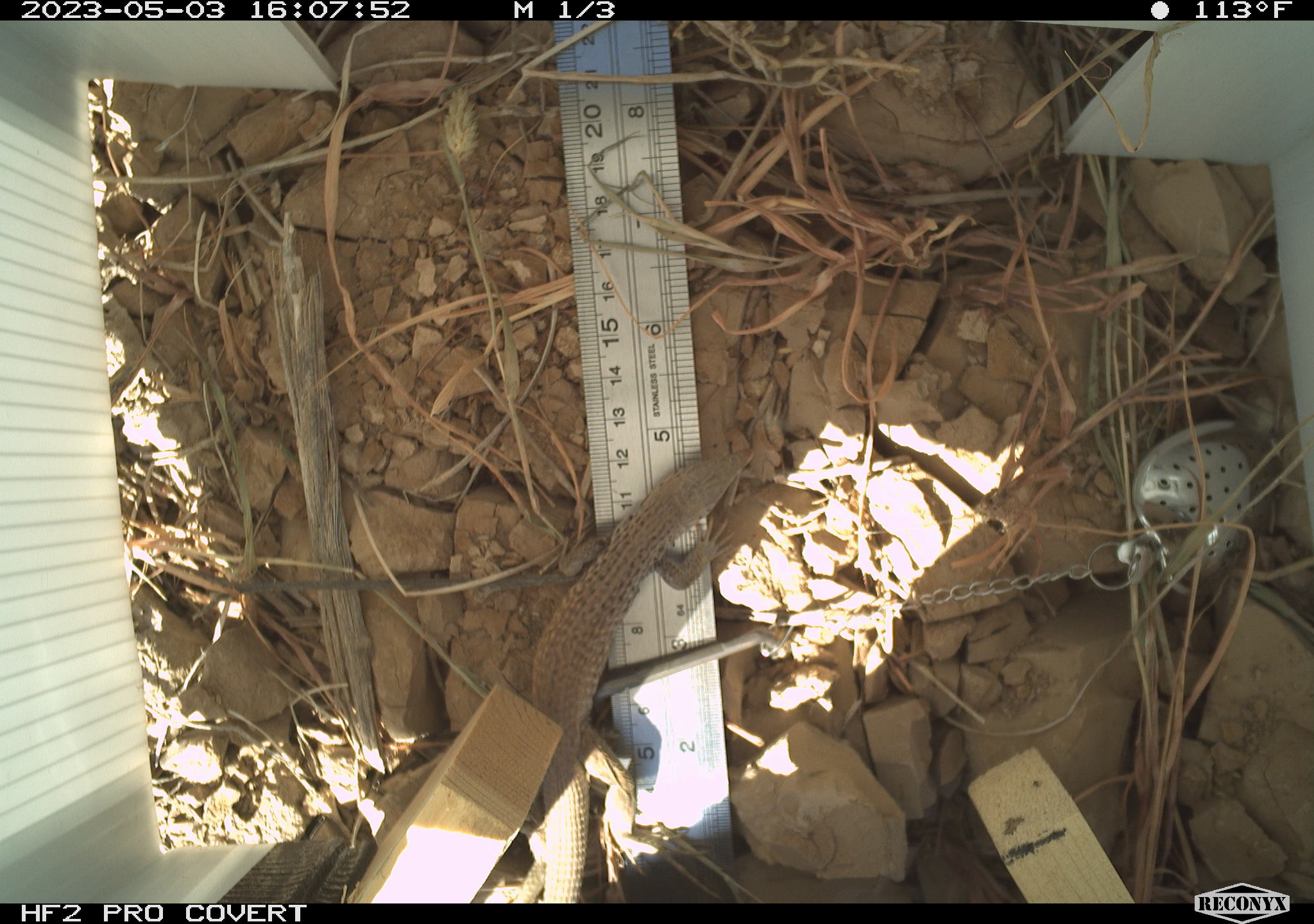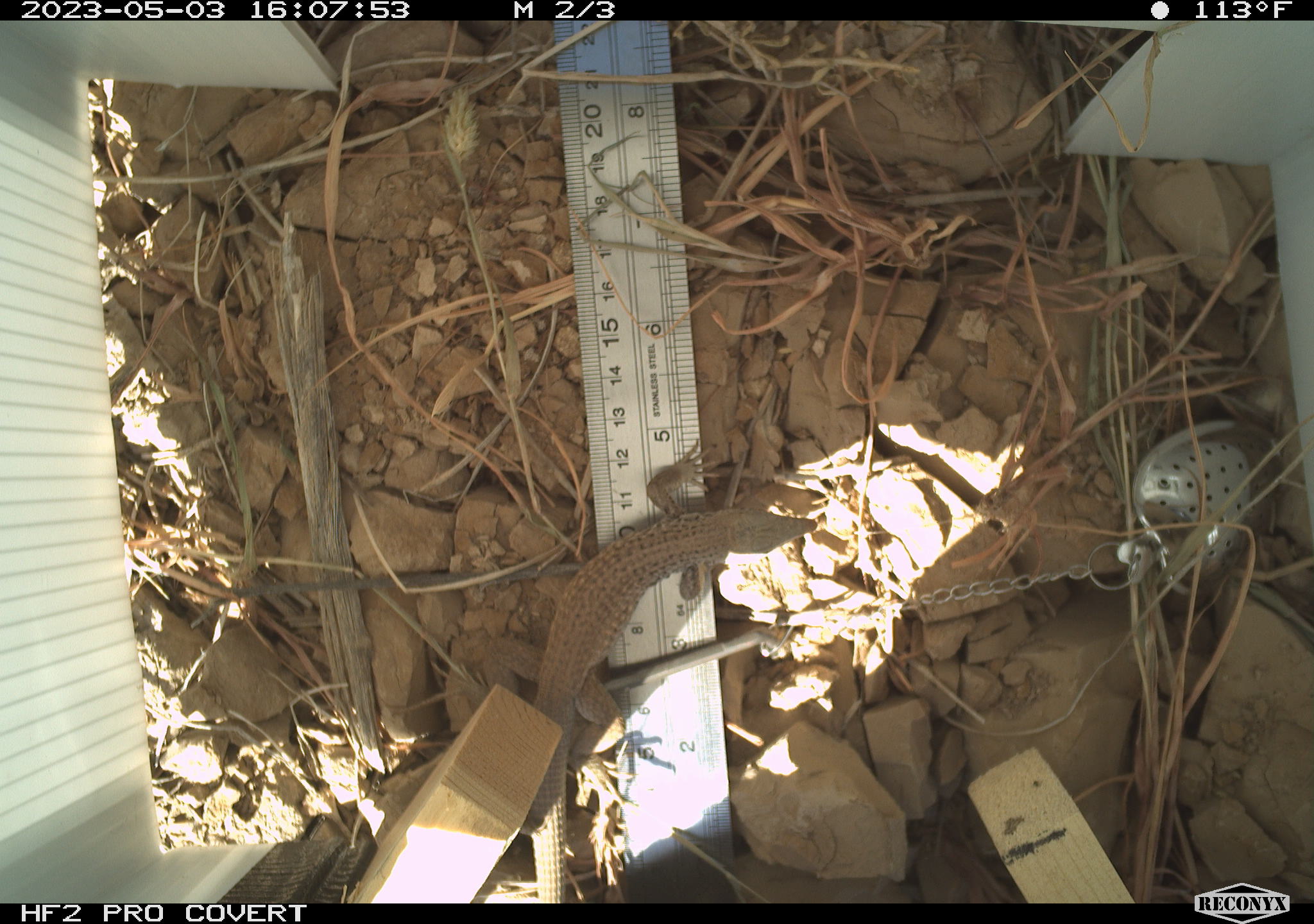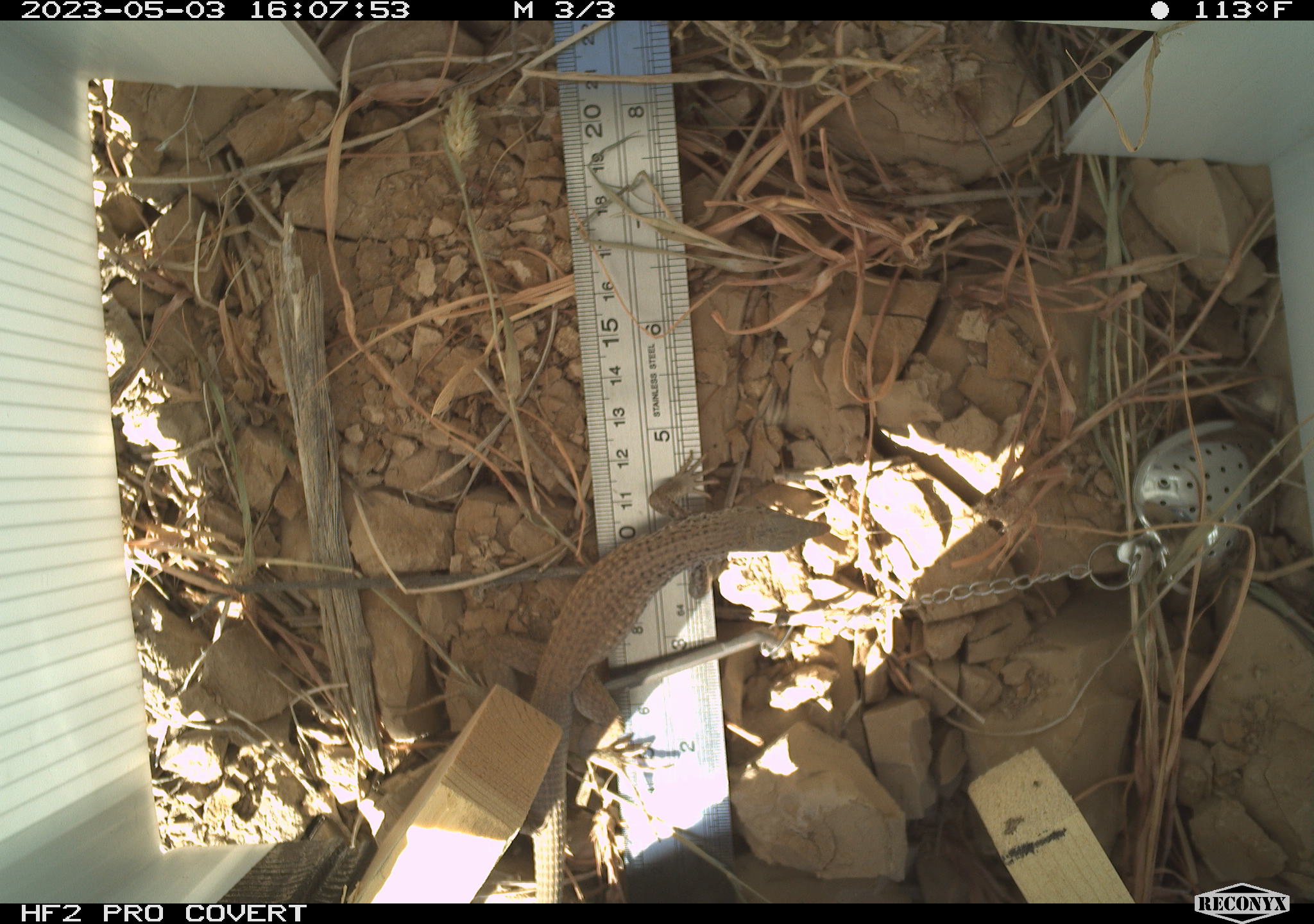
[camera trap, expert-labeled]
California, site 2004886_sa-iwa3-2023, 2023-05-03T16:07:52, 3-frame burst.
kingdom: Animalia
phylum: Chordata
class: Reptilia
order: Squamata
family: Teiidae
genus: Aspidoscelis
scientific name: Aspidoscelis tigris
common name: western whiptail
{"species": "western whiptail (Aspidoscelis tigris)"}